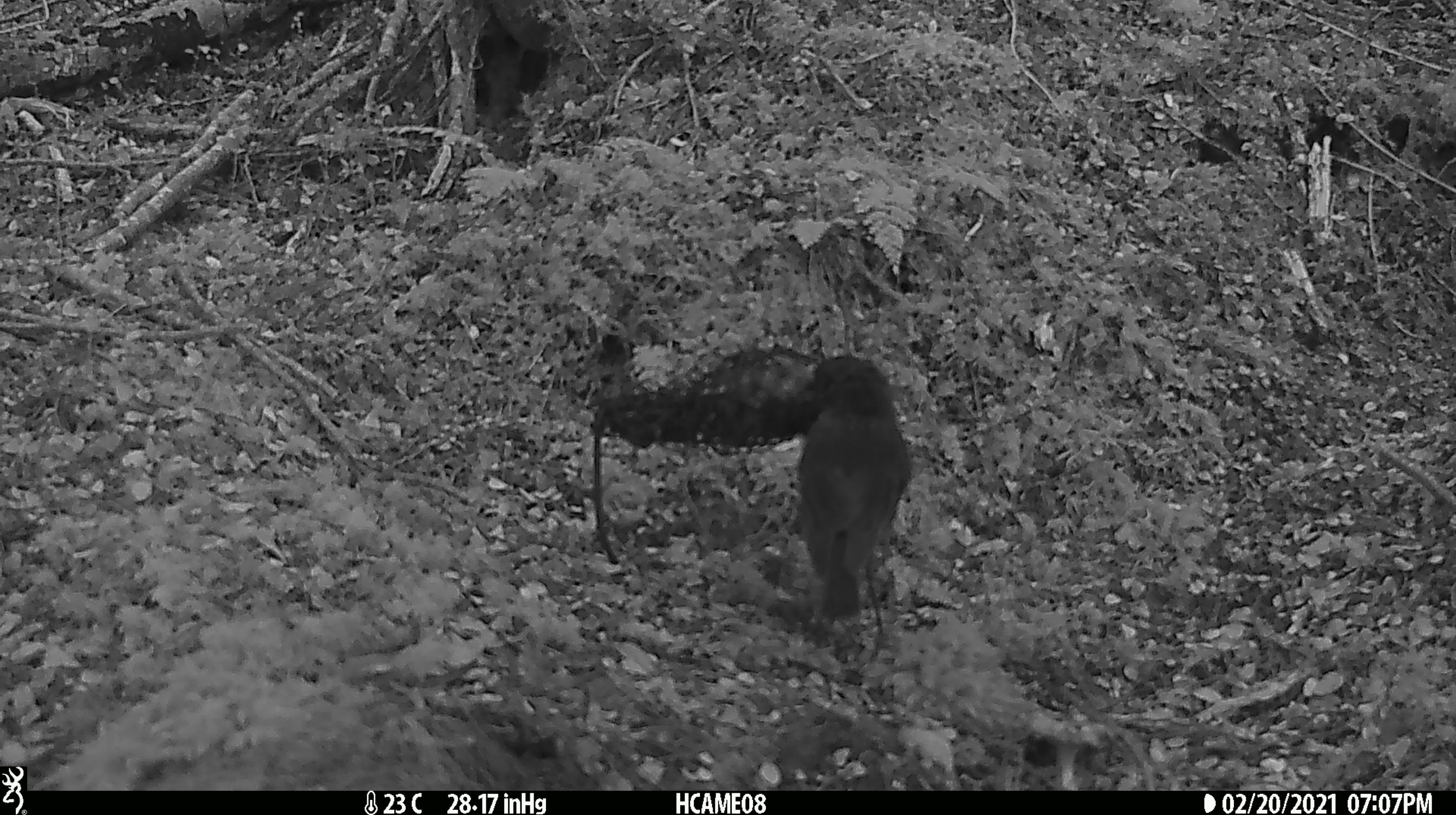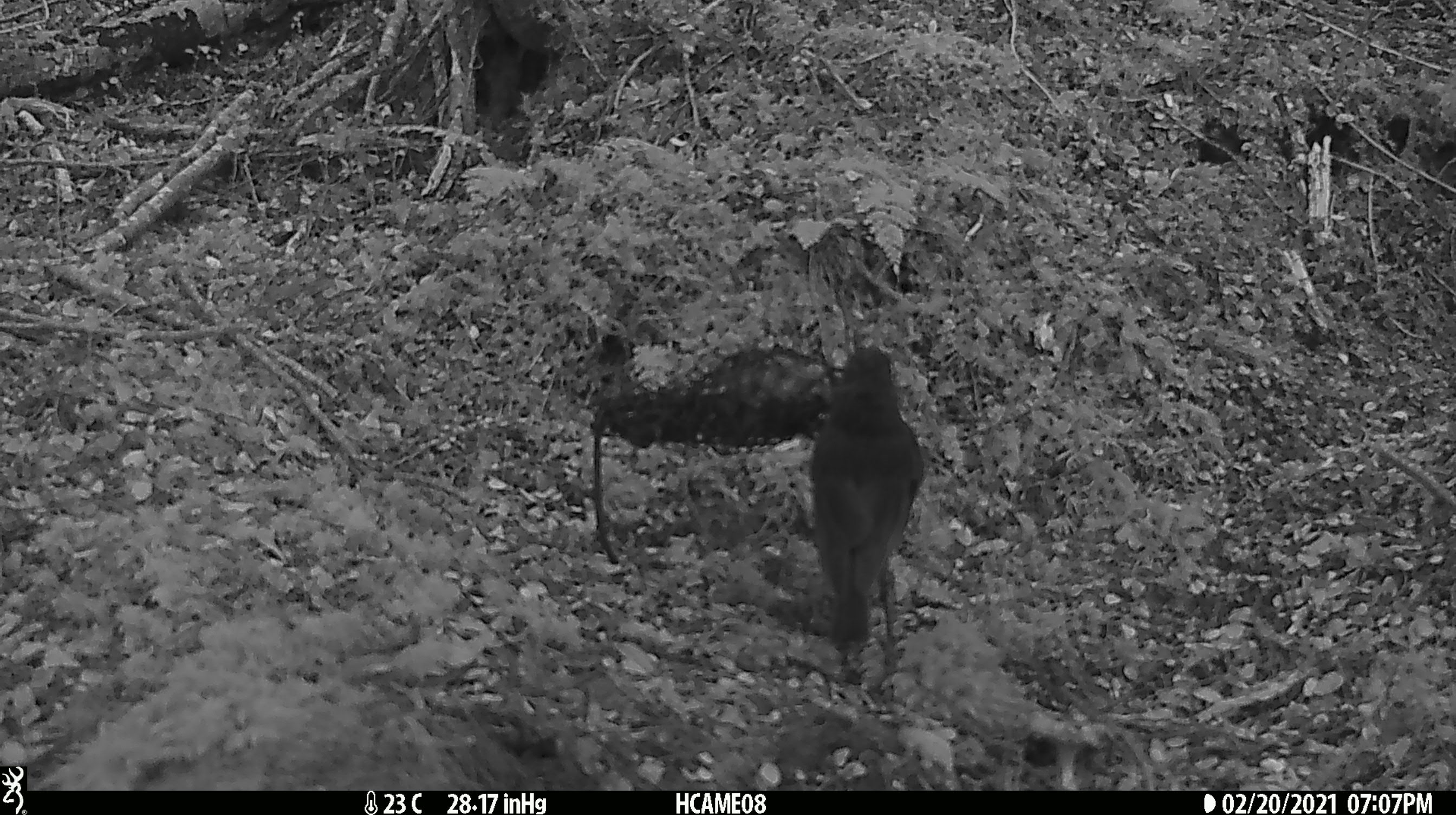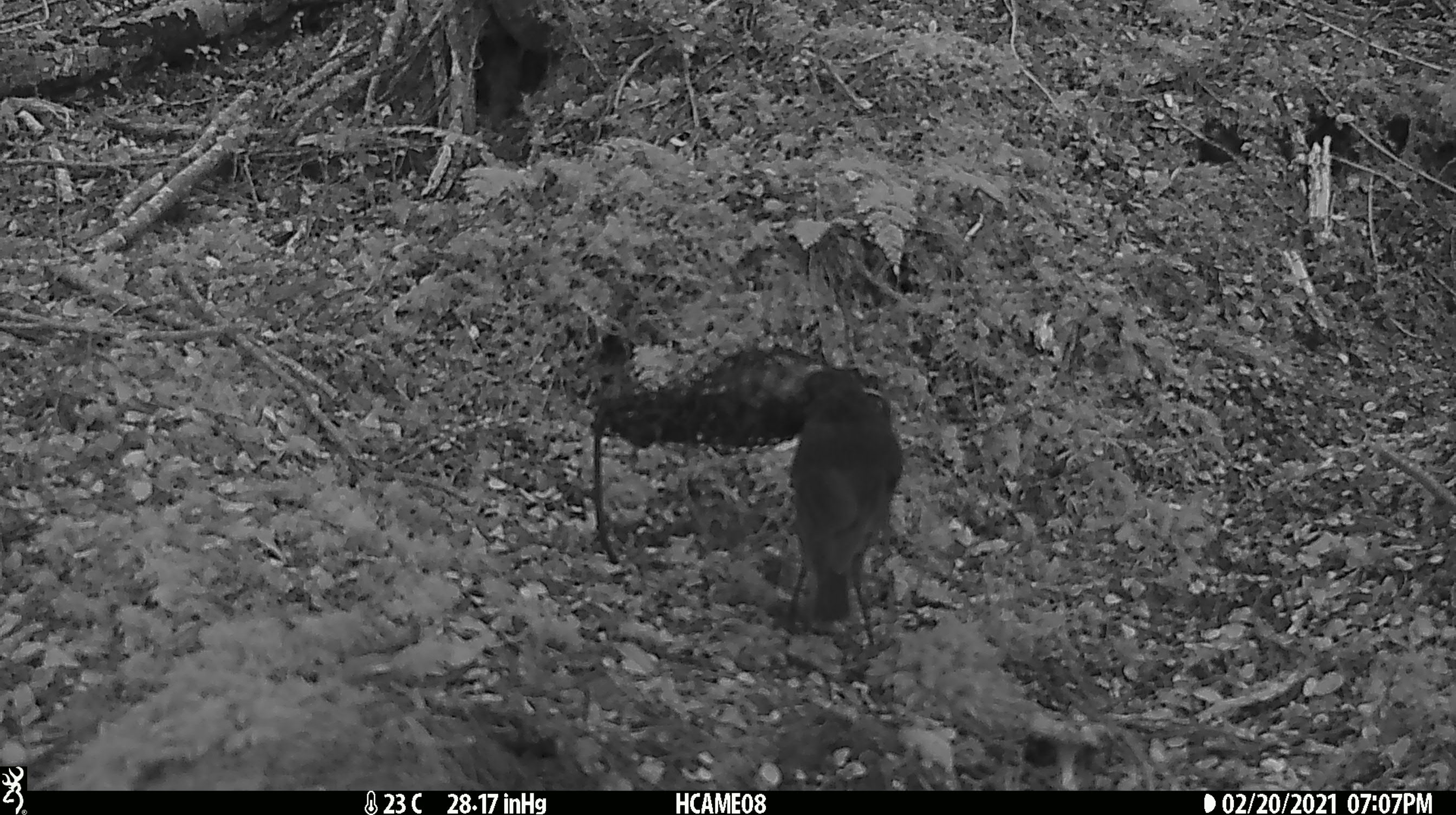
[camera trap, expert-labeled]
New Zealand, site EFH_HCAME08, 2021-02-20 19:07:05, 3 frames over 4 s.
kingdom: Animalia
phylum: Chordata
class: Aves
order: Passeriformes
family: Petroicidae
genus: Petroica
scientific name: Petroica australis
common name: new zealand robin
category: robin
Robin (new zealand robin) (Petroica australis).